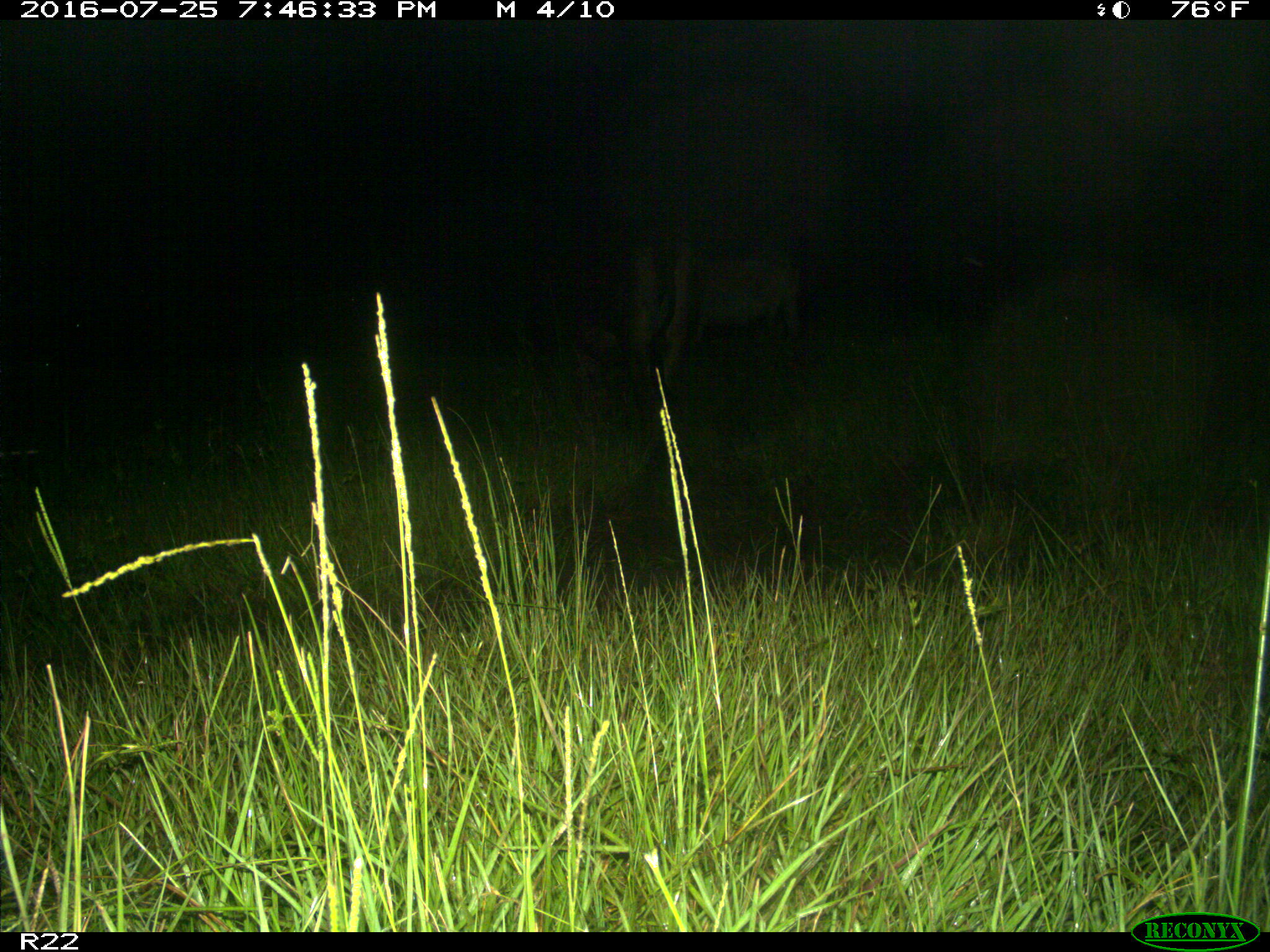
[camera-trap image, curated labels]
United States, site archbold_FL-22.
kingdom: Animalia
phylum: Chordata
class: Mammalia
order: Artiodactyla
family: Bovidae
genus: Bos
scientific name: Bos taurus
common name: domestic cow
Bos taurus (domestic cow).